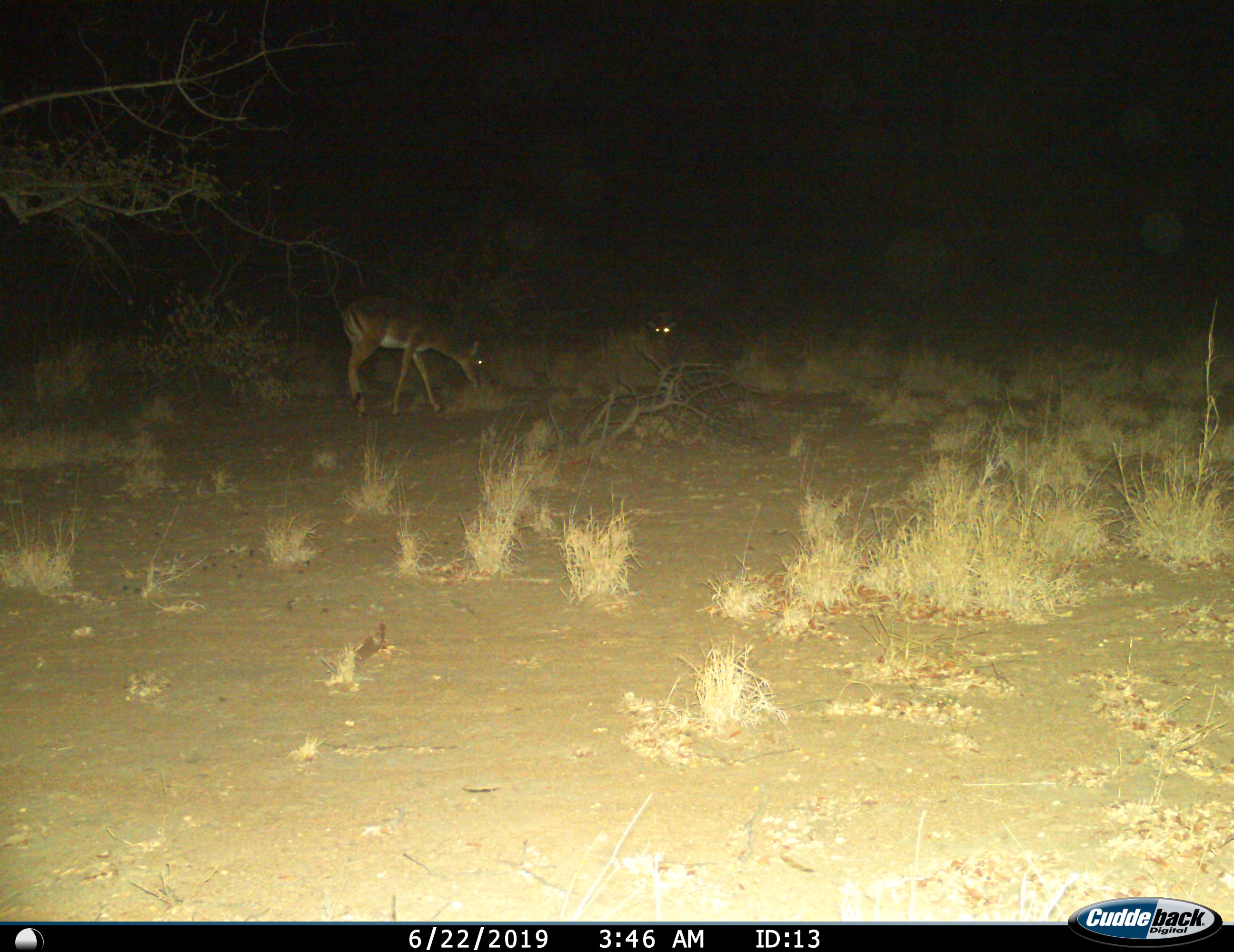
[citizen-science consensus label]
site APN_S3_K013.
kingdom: Animalia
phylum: Chordata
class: Mammalia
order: Artiodactyla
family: Bovidae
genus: Aepyceros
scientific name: Aepyceros melampus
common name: impala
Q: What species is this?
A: Impala (Aepyceros melampus).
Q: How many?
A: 2.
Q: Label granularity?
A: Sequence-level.